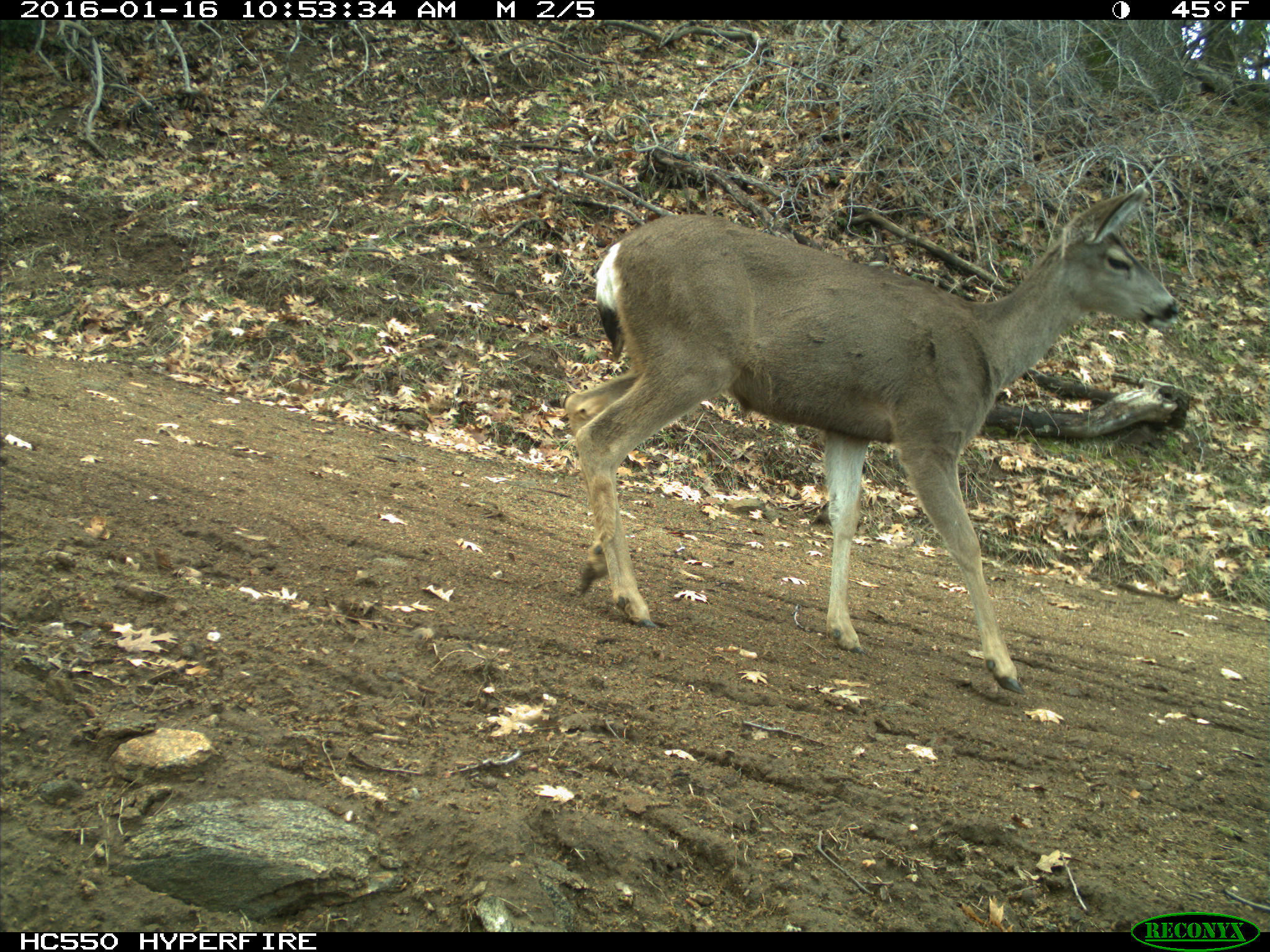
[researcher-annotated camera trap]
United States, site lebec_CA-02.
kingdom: Animalia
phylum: Chordata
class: Mammalia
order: Artiodactyla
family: Cervidae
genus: Odocoileus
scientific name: Odocoileus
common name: deer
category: unidentified deer